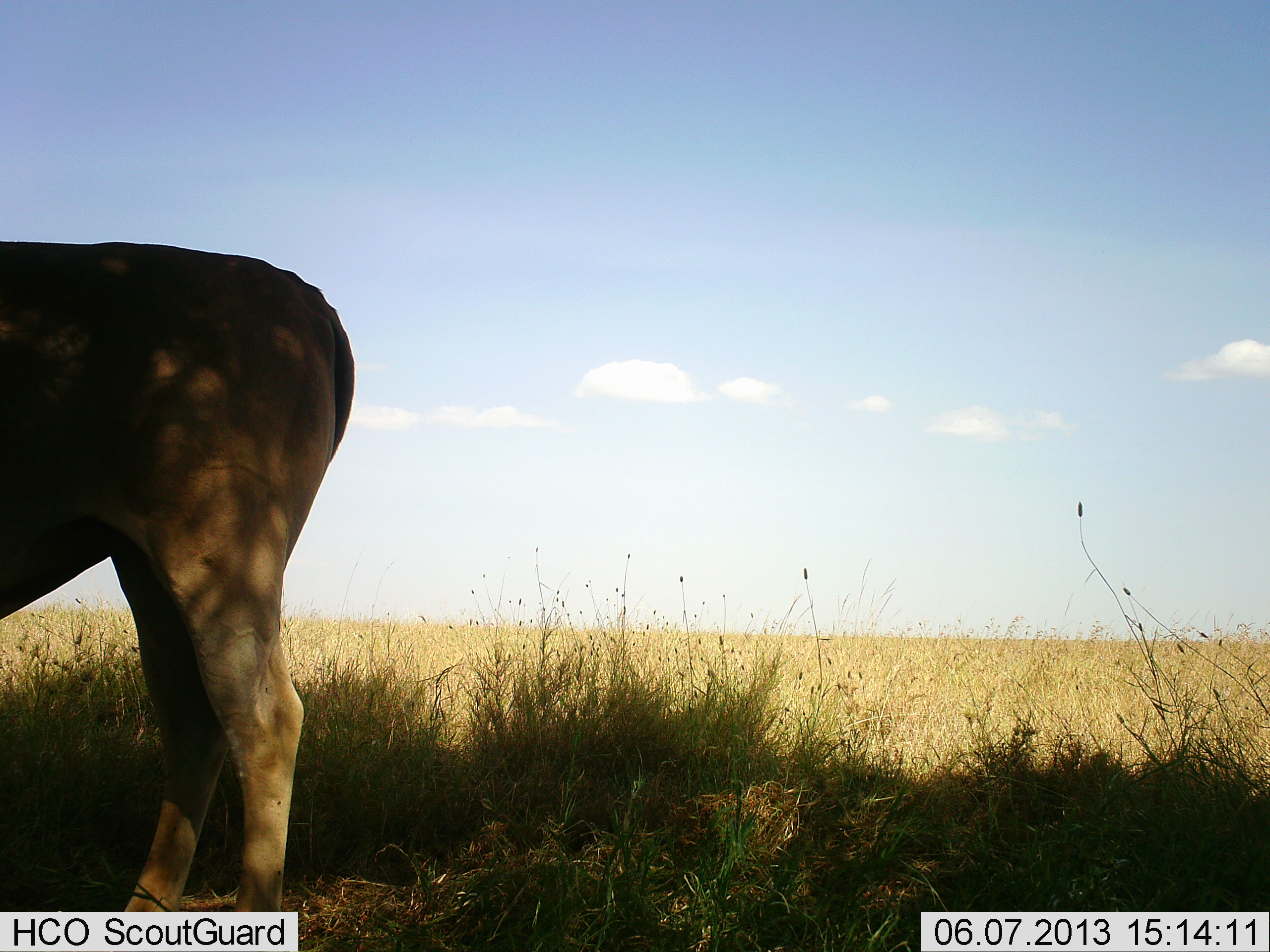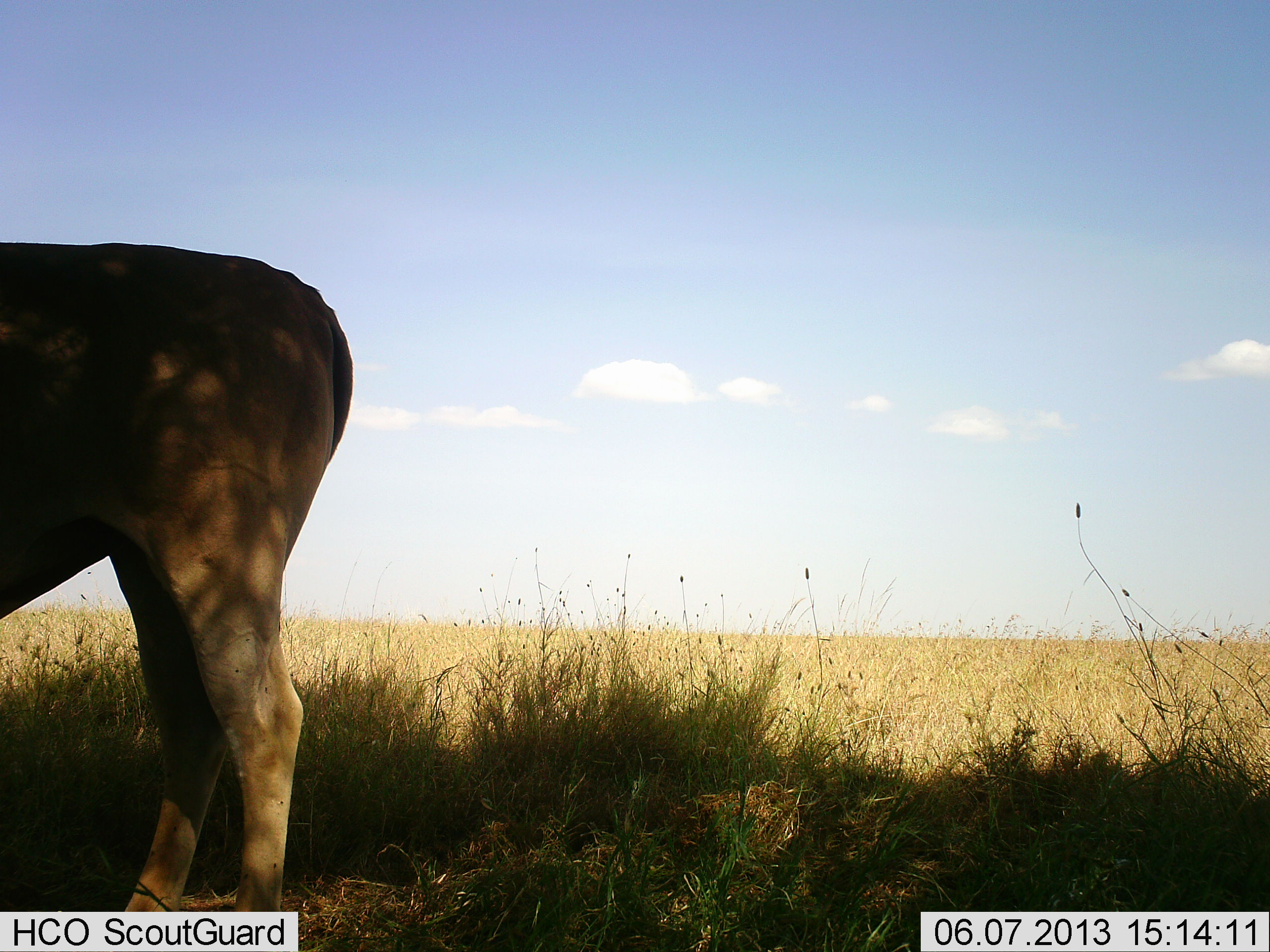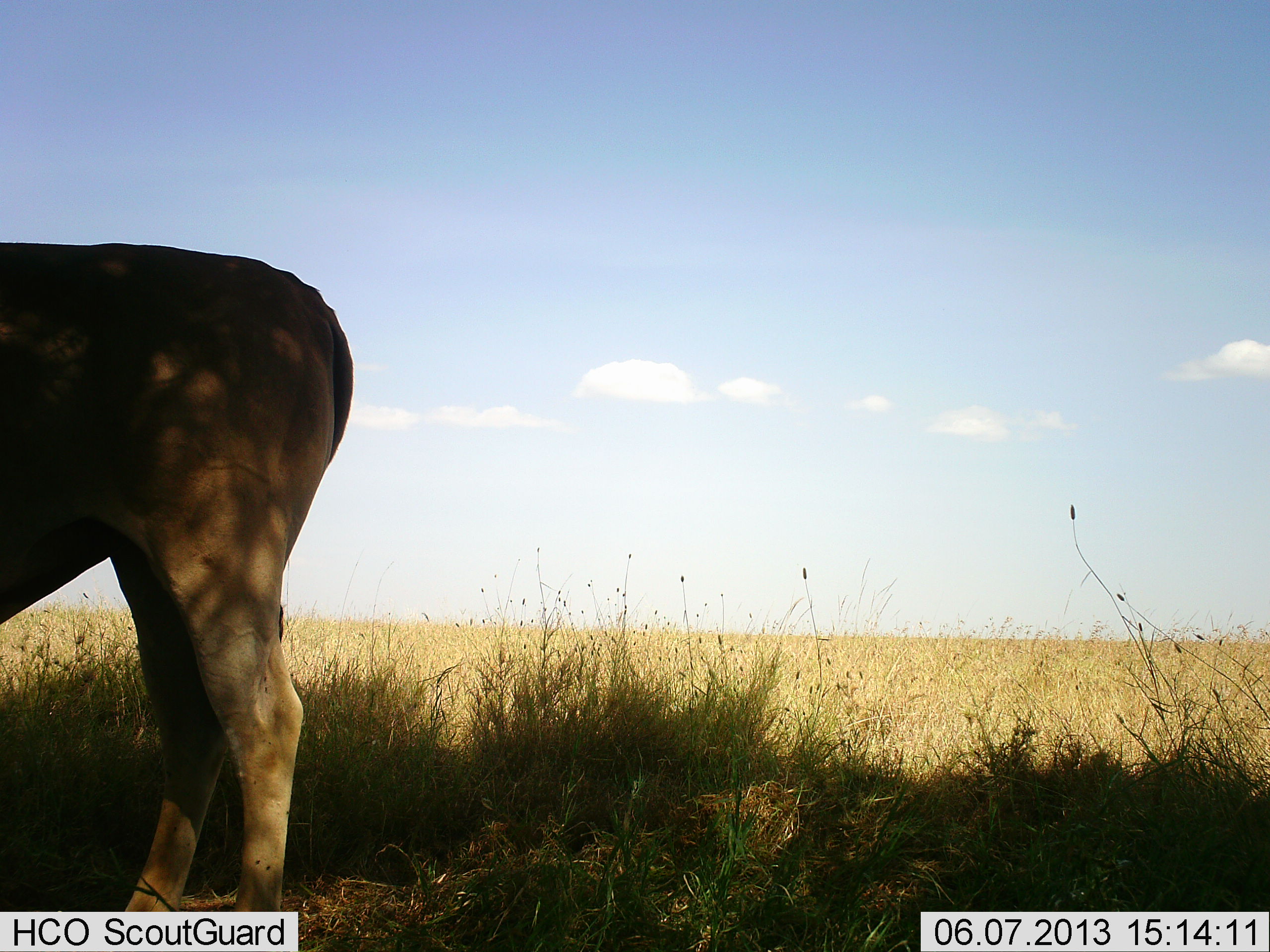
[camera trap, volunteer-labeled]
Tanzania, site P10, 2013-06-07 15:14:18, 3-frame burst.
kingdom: Animalia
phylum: Chordata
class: Mammalia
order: Artiodactyla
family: Bovidae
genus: Alcelaphus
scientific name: Alcelaphus buselaphus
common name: hartebeest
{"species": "hartebeest (Alcelaphus buselaphus)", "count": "1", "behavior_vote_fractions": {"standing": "100%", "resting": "0%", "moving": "0%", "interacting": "0%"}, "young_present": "0%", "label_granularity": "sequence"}